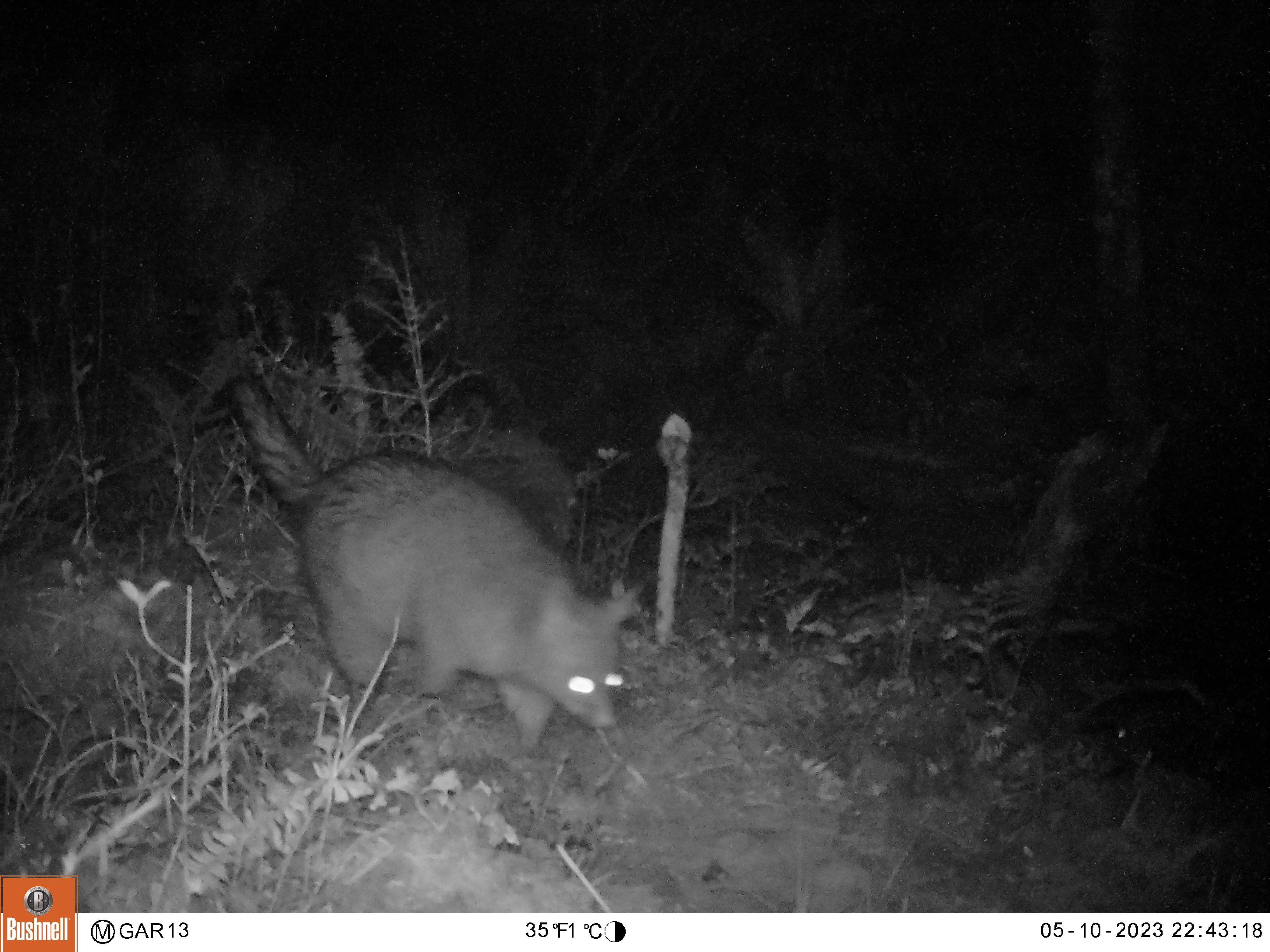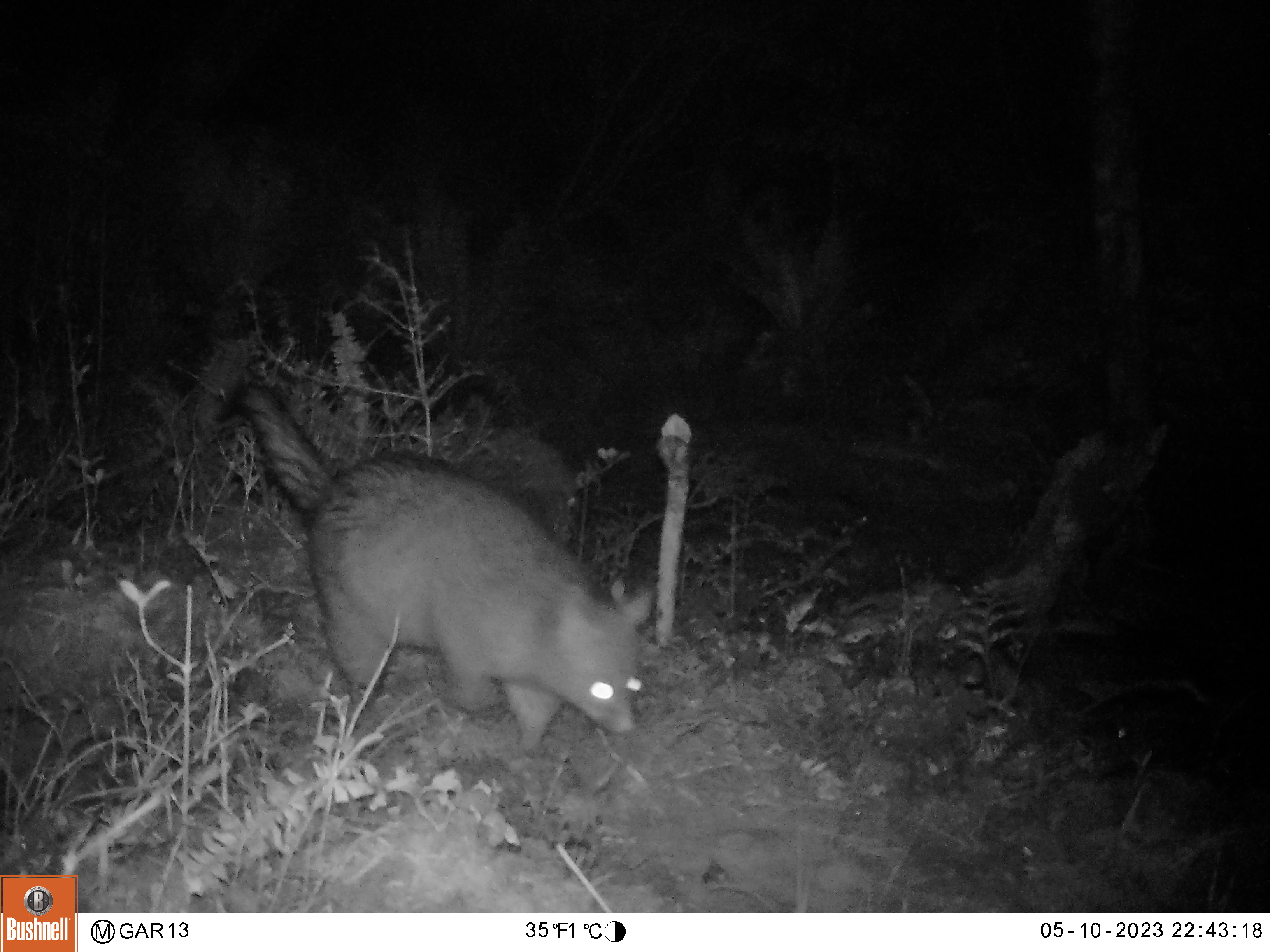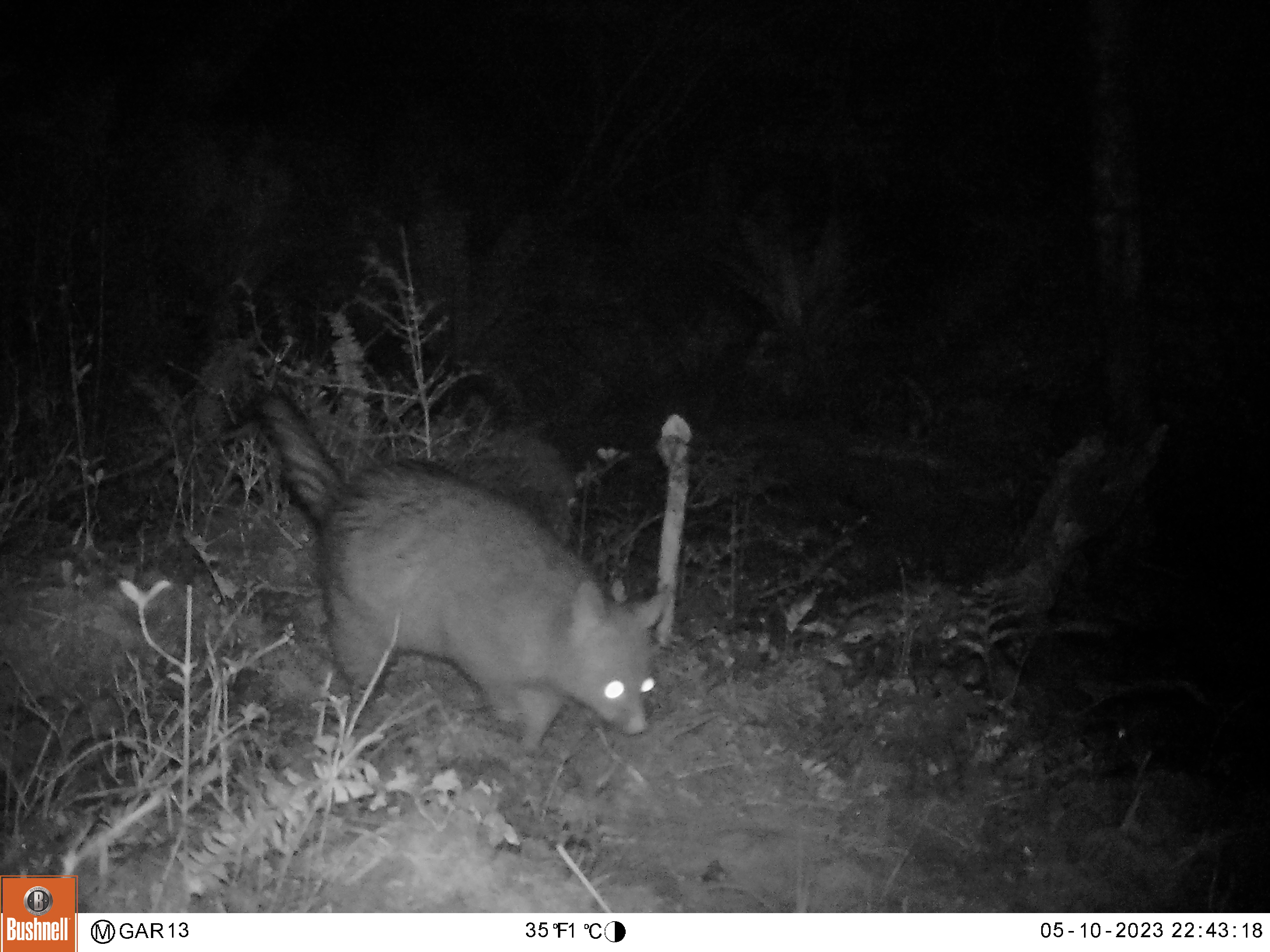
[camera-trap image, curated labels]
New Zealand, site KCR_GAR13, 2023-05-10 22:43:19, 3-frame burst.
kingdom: Animalia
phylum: Chordata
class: Mammalia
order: Diprotodontia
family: Phalangeridae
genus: Trichosurus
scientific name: Trichosurus vulpecula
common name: common brushtail possum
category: possum